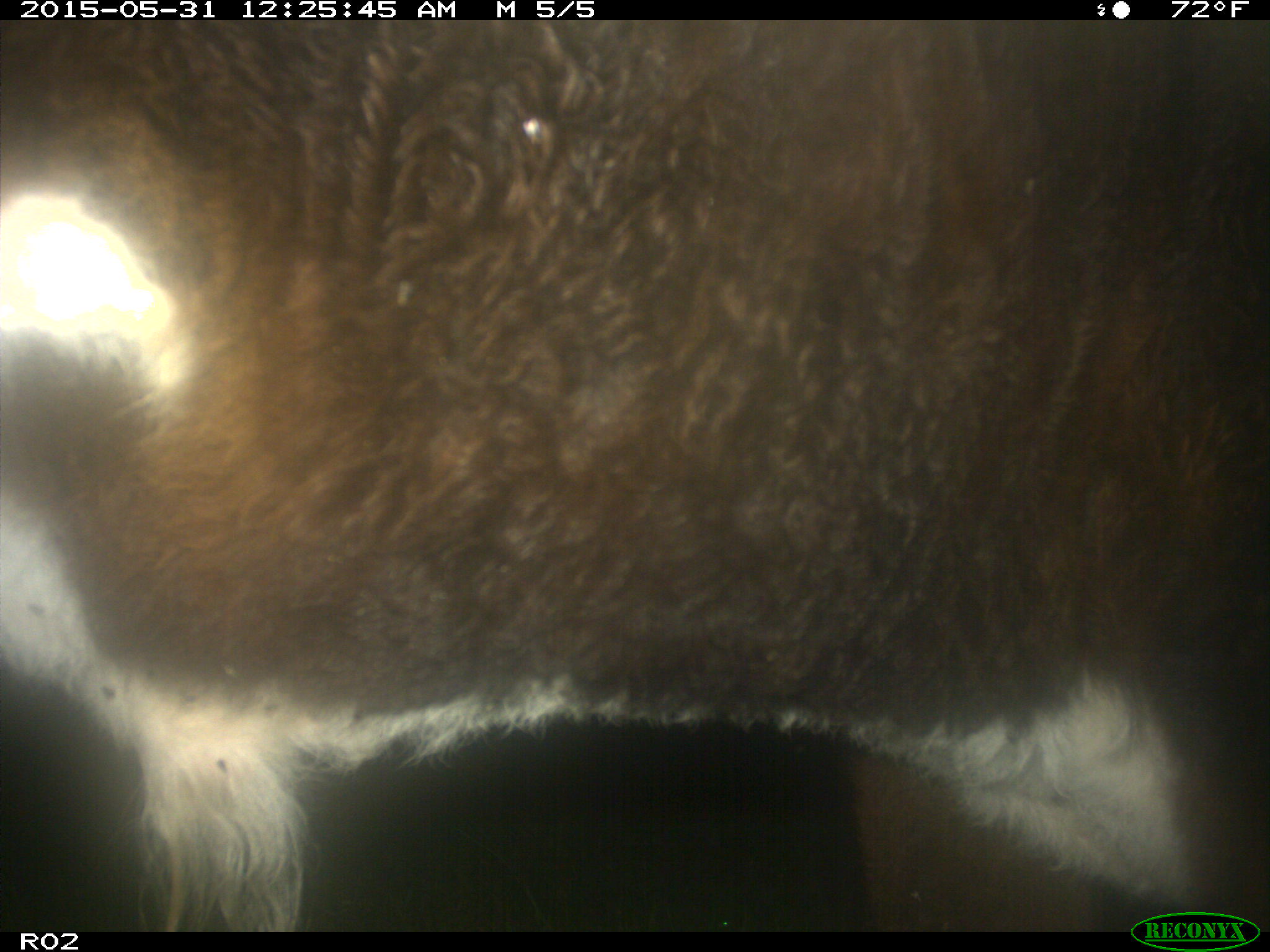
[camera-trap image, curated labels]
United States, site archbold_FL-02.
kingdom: Animalia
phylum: Chordata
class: Mammalia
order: Artiodactyla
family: Bovidae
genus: Bos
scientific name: Bos taurus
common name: domestic cow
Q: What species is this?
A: Bos taurus (domestic cow).